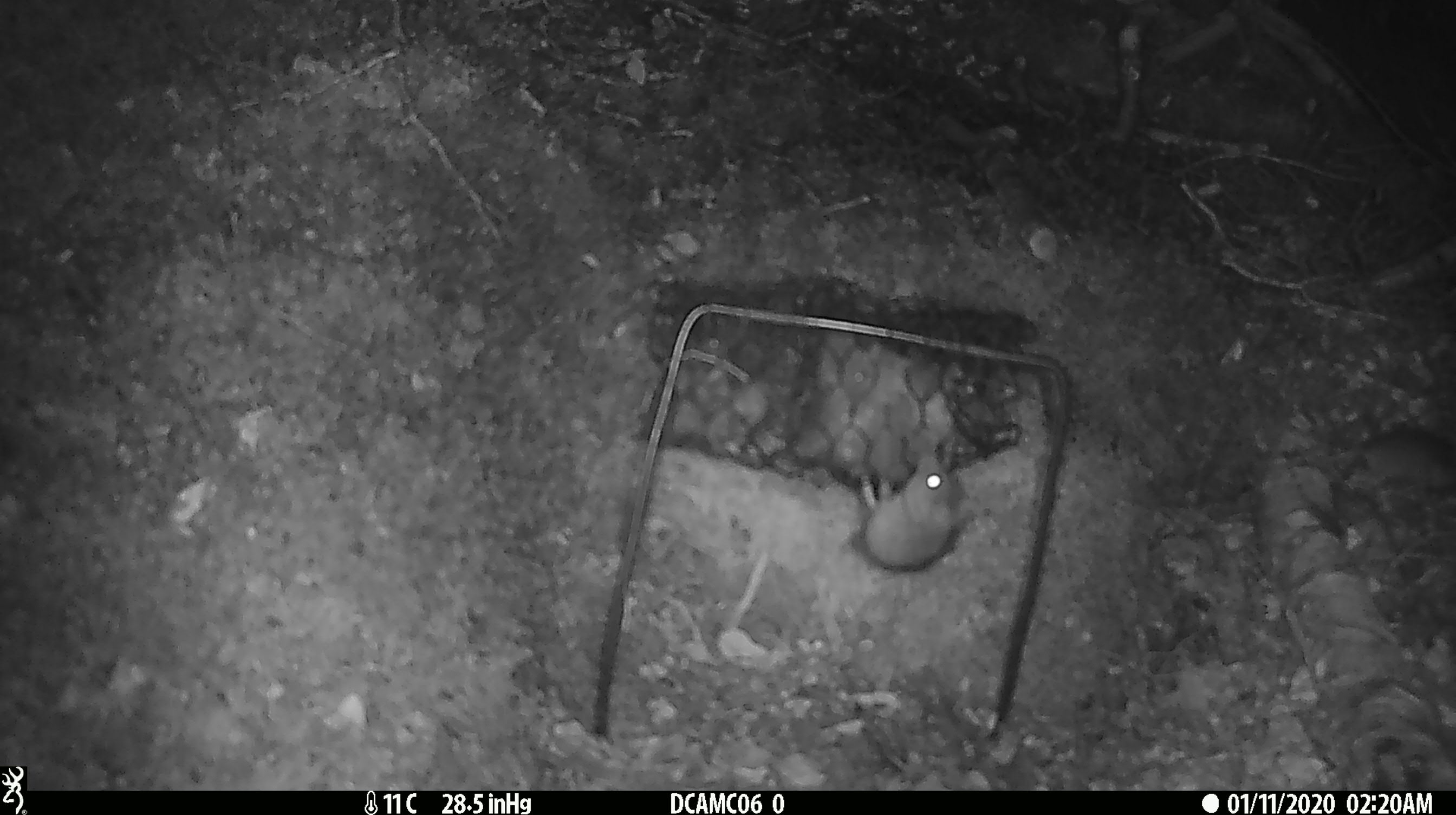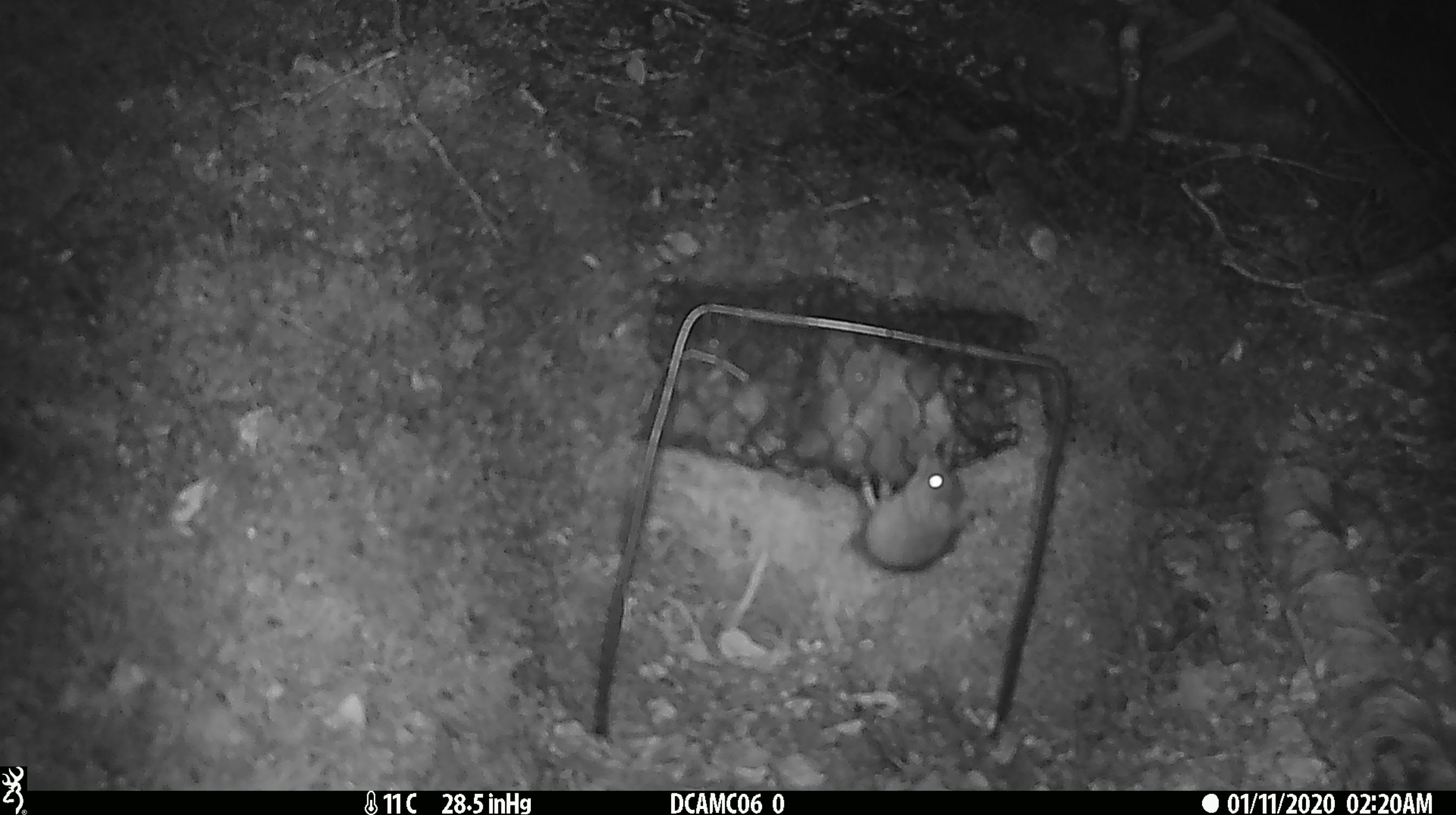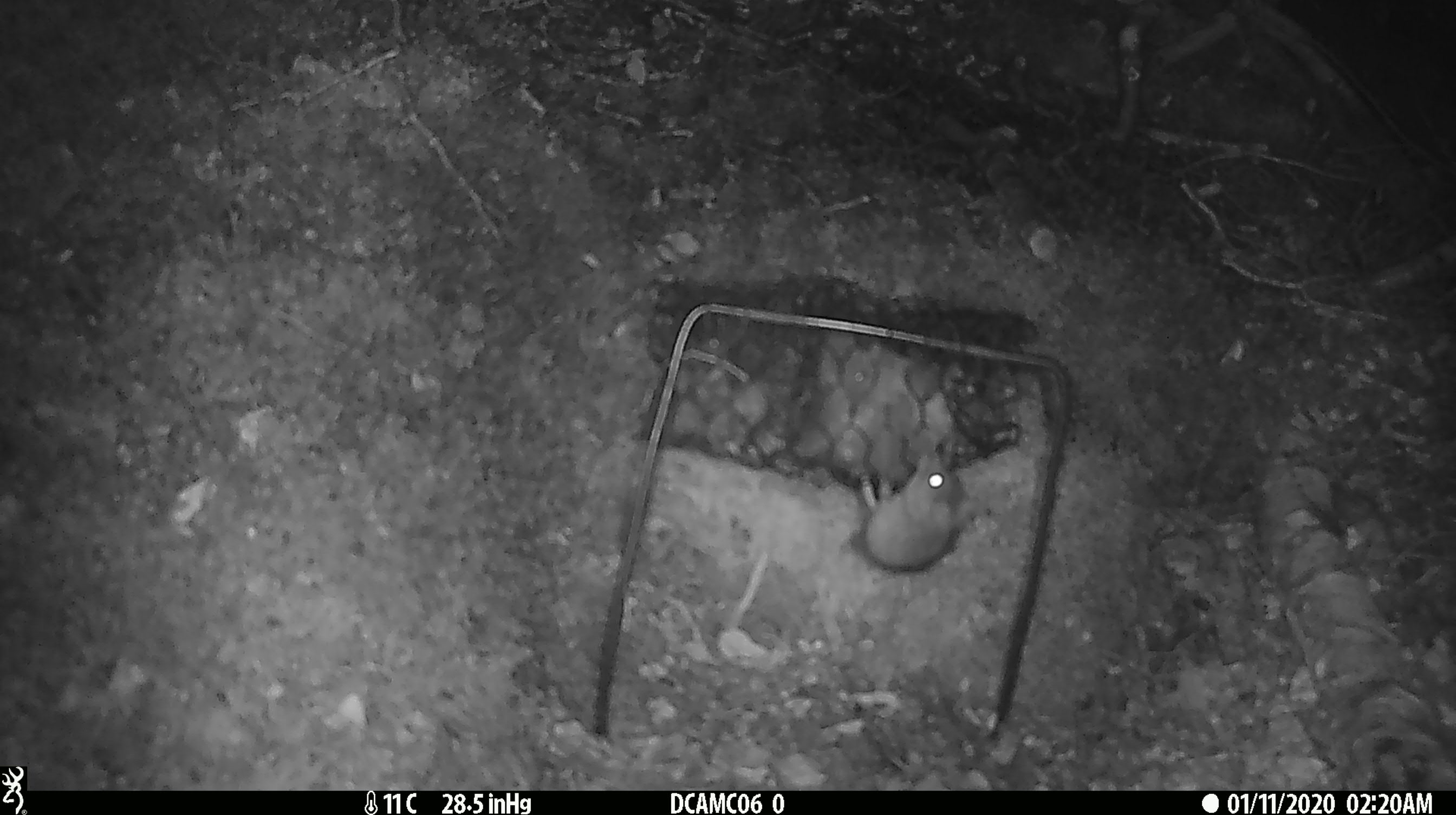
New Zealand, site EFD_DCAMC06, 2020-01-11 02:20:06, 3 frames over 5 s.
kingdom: Animalia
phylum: Chordata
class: Mammalia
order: Rodentia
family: Muridae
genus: Mus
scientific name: Mus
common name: mouse